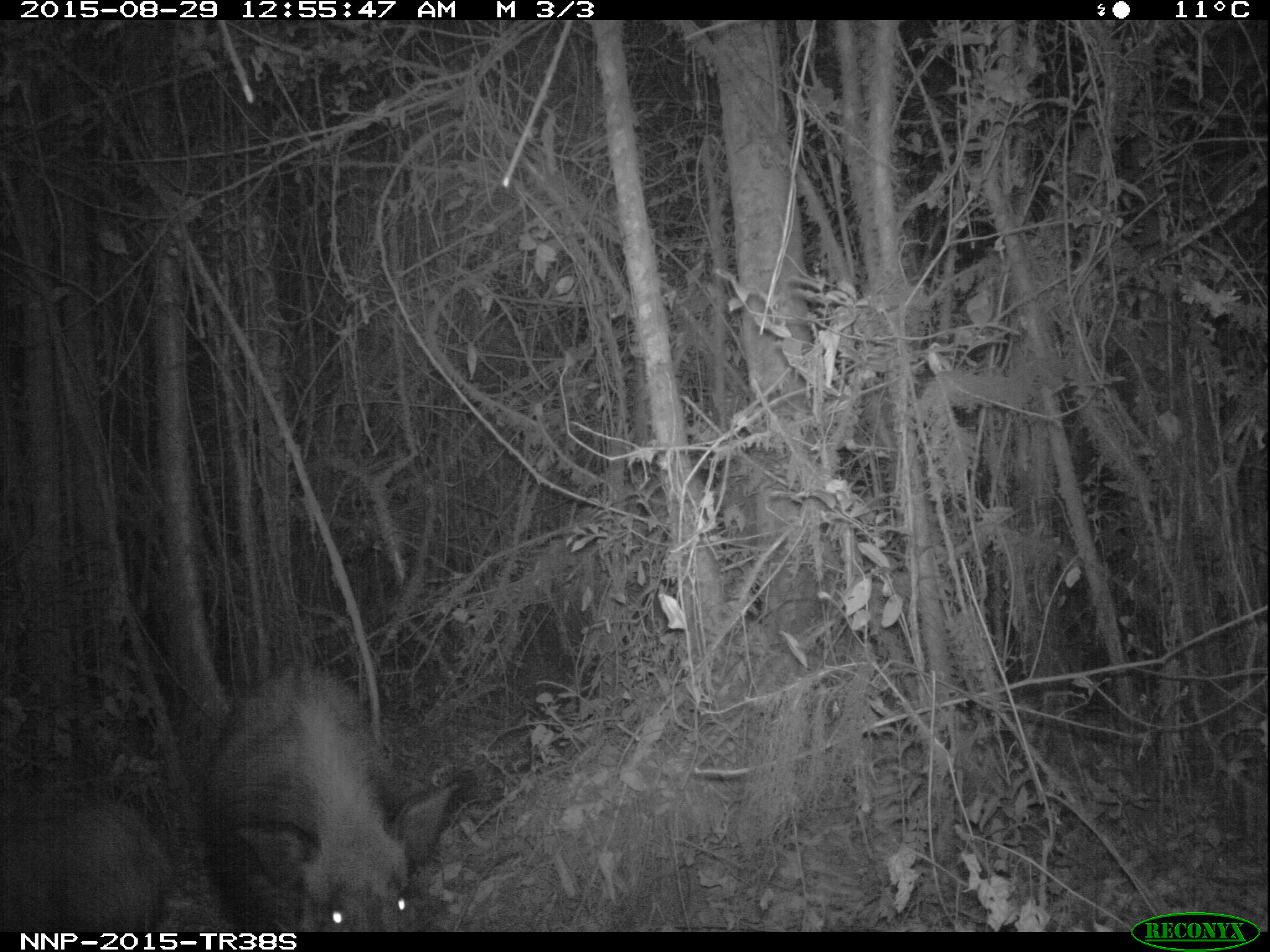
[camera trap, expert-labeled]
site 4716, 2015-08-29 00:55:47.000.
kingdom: Animalia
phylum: Chordata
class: Mammalia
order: Artiodactyla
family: Suidae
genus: Potamochoerus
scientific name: Potamochoerus larvatus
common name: bushpig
Potamochoerus larvatus (bushpig), count 2.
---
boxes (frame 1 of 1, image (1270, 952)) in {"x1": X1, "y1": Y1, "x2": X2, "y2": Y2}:
potamochoerus larvatus: {"x1": 196, "y1": 660, "x2": 458, "y2": 932}; {"x1": 0, "y1": 782, "x2": 219, "y2": 932}